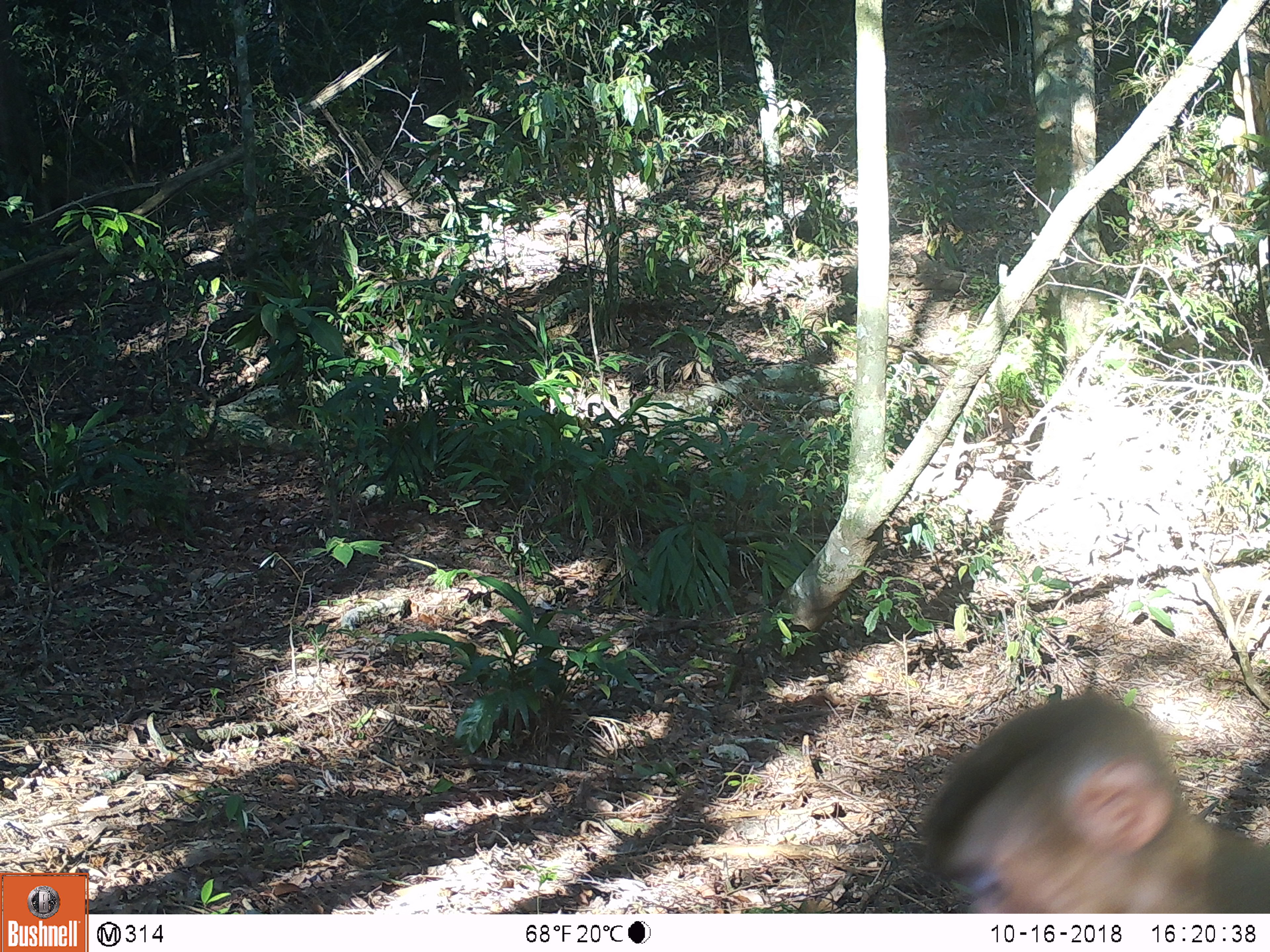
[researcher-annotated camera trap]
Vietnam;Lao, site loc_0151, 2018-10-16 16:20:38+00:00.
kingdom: Animalia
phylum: Chordata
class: Mammalia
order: Primates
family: Cercopithecidae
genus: Macaca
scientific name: Macaca nemestrina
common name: pig-tailed macaque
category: pig tailed macaque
Pig tailed macaque (pig-tailed macaque) (Macaca nemestrina). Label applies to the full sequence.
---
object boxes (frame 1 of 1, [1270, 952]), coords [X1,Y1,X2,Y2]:
pig tailed macaque: [918,688,1267,913]